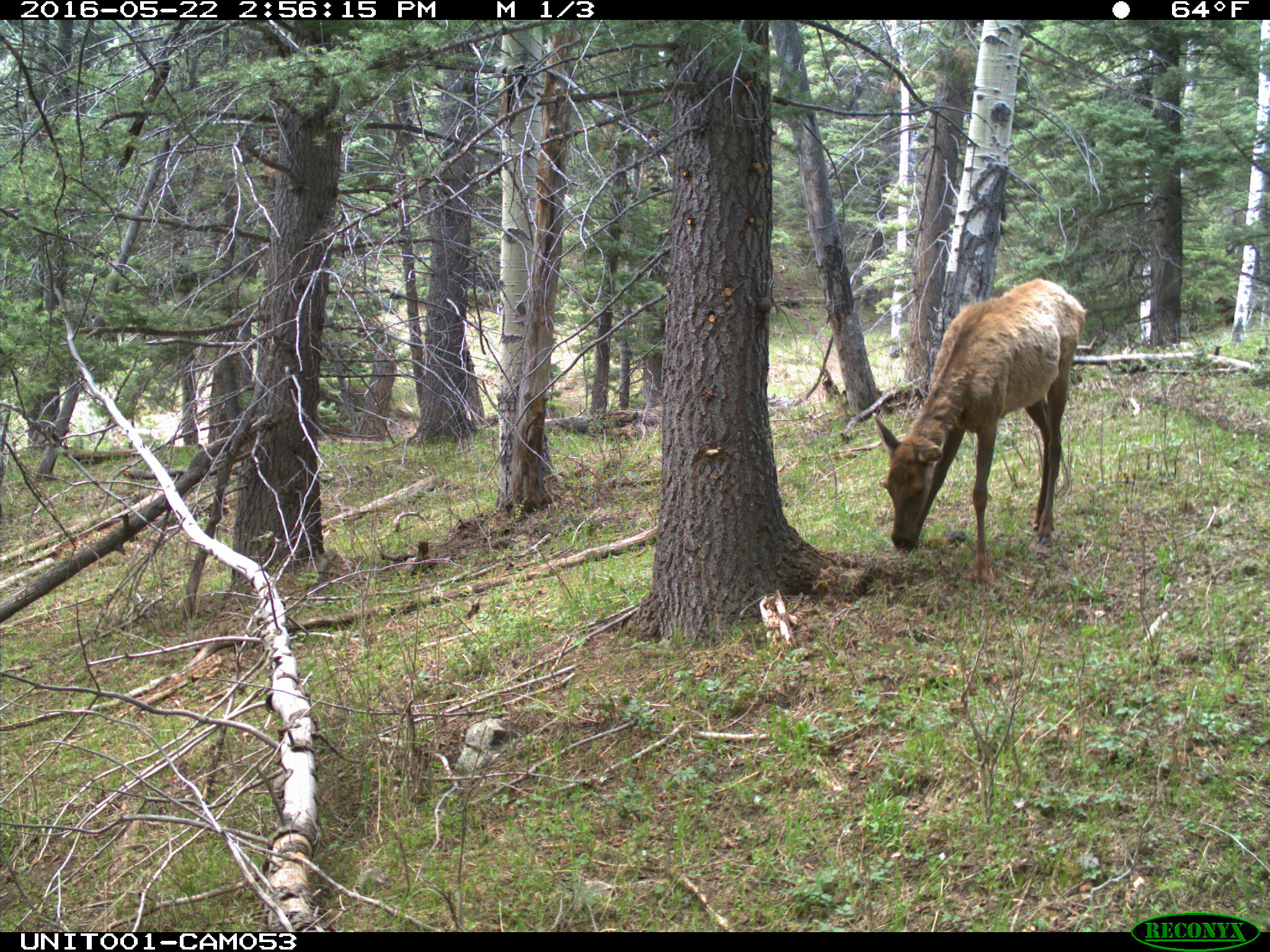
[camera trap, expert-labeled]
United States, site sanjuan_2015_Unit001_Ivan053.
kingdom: Animalia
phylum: Chordata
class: Mammalia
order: Artiodactyla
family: Cervidae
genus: Cervus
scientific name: Cervus elaphus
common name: red deer